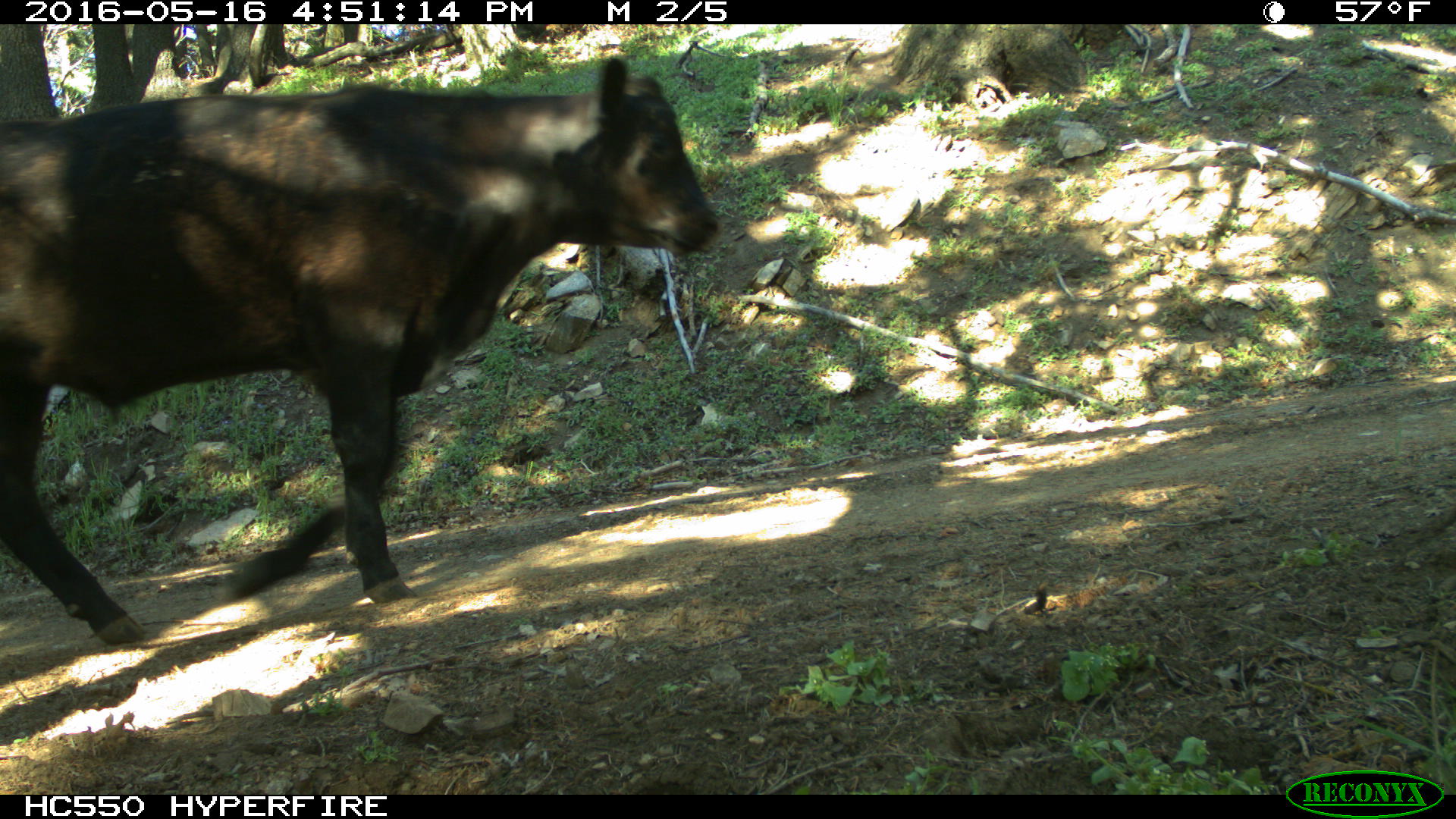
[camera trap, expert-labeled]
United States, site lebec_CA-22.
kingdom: Animalia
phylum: Chordata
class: Mammalia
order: Artiodactyla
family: Bovidae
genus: Bos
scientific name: Bos taurus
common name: domestic cow